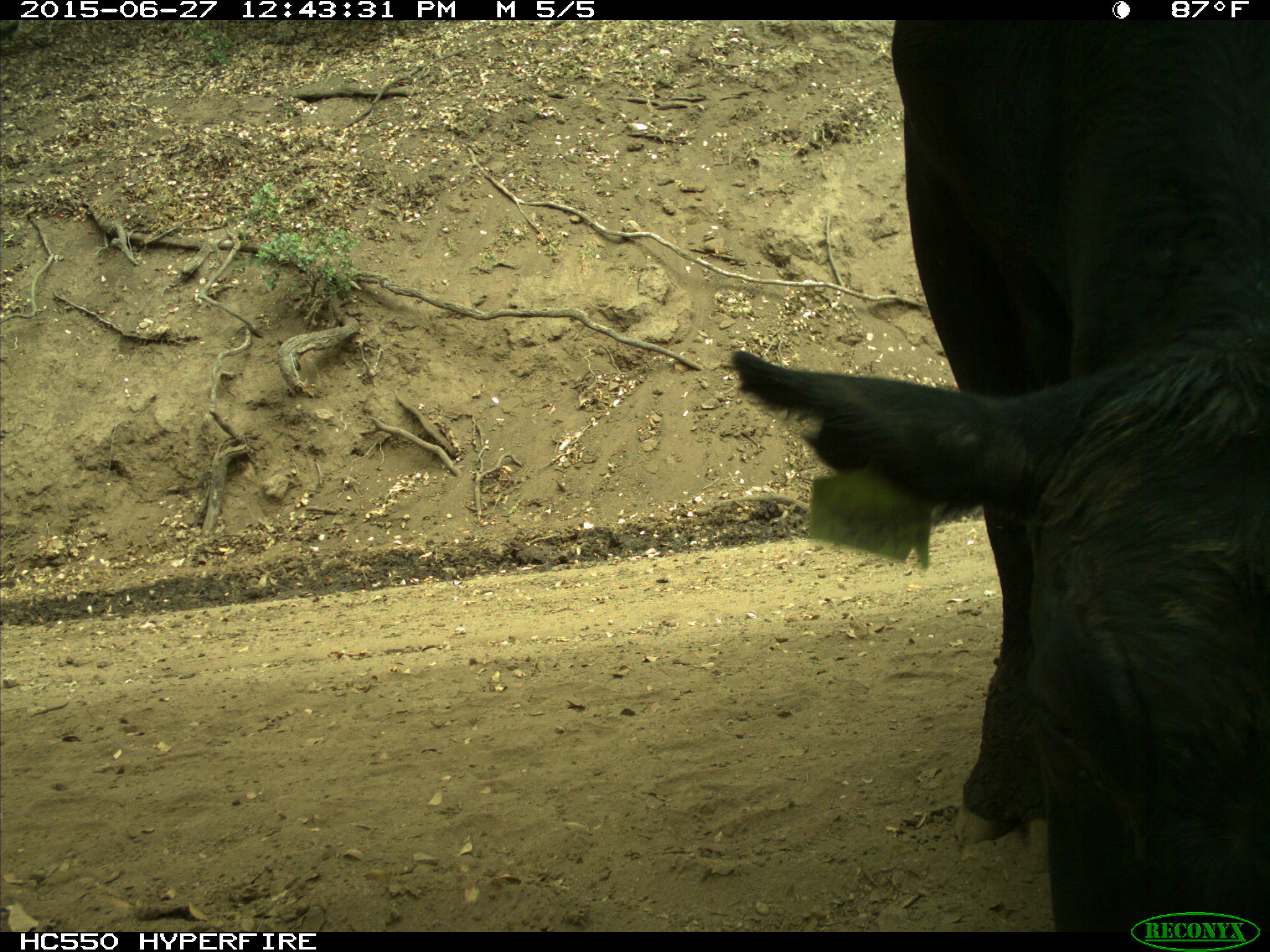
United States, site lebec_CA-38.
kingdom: Animalia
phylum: Chordata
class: Mammalia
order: Artiodactyla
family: Bovidae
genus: Bos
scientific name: Bos taurus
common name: domestic cow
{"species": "Bos taurus (domestic cow)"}